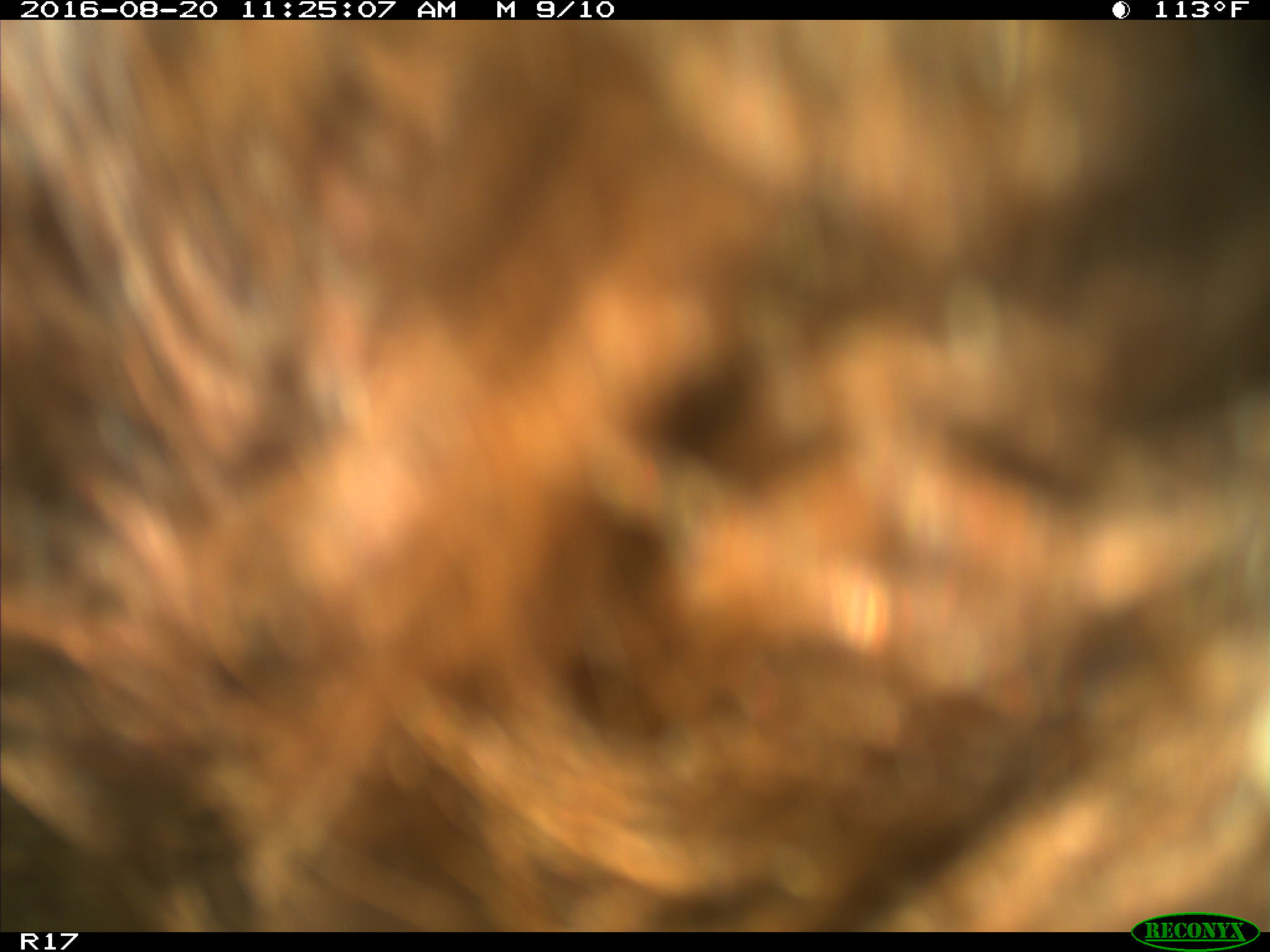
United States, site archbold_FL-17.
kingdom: Animalia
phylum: Chordata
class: Mammalia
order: Artiodactyla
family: Bovidae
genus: Bos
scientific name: Bos taurus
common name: domestic cow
Bos taurus (domestic cow).